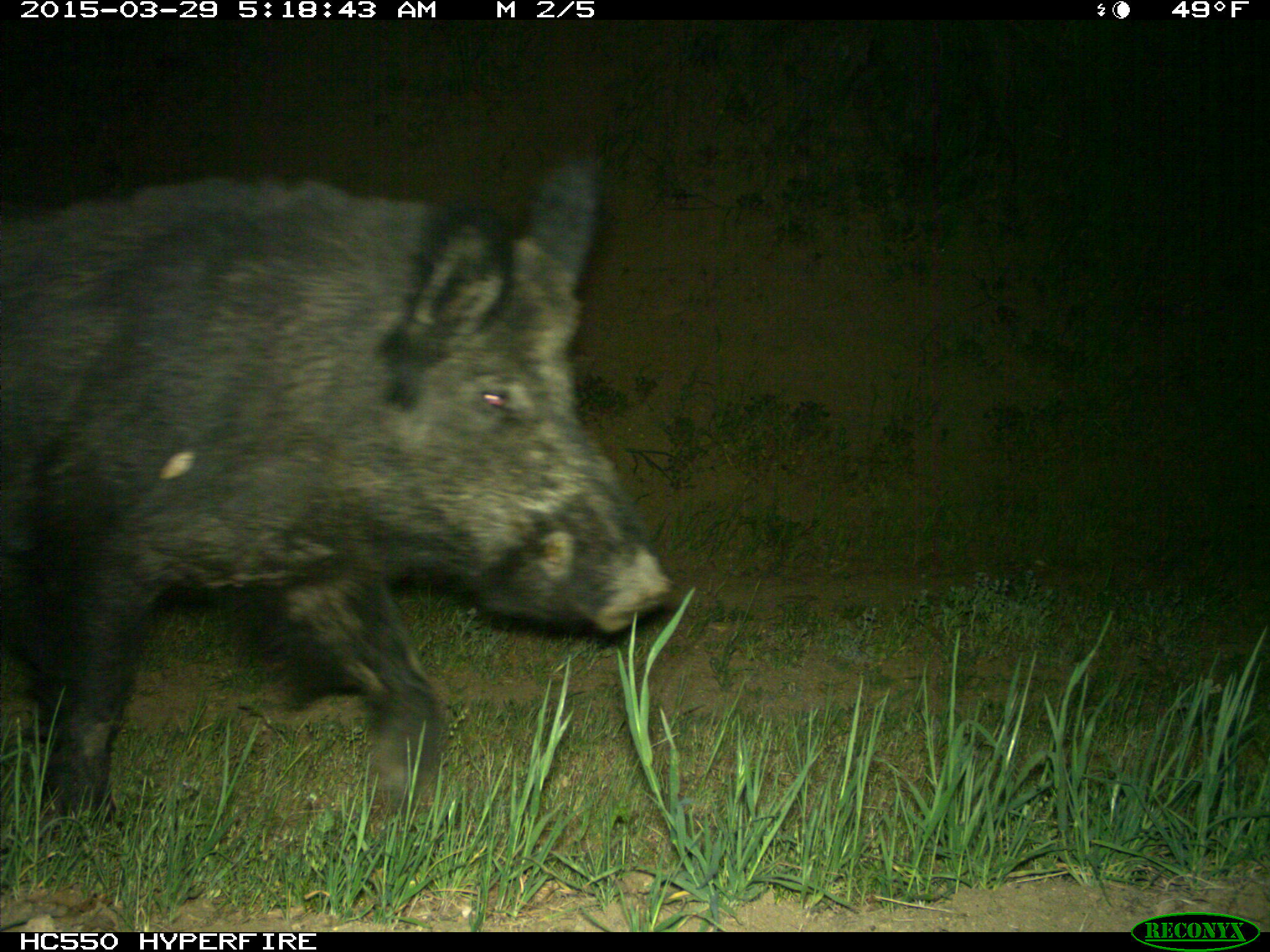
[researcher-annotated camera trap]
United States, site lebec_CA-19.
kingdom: Animalia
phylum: Chordata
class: Mammalia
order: Artiodactyla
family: Suidae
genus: Sus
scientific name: Sus scrofa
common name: wild boar